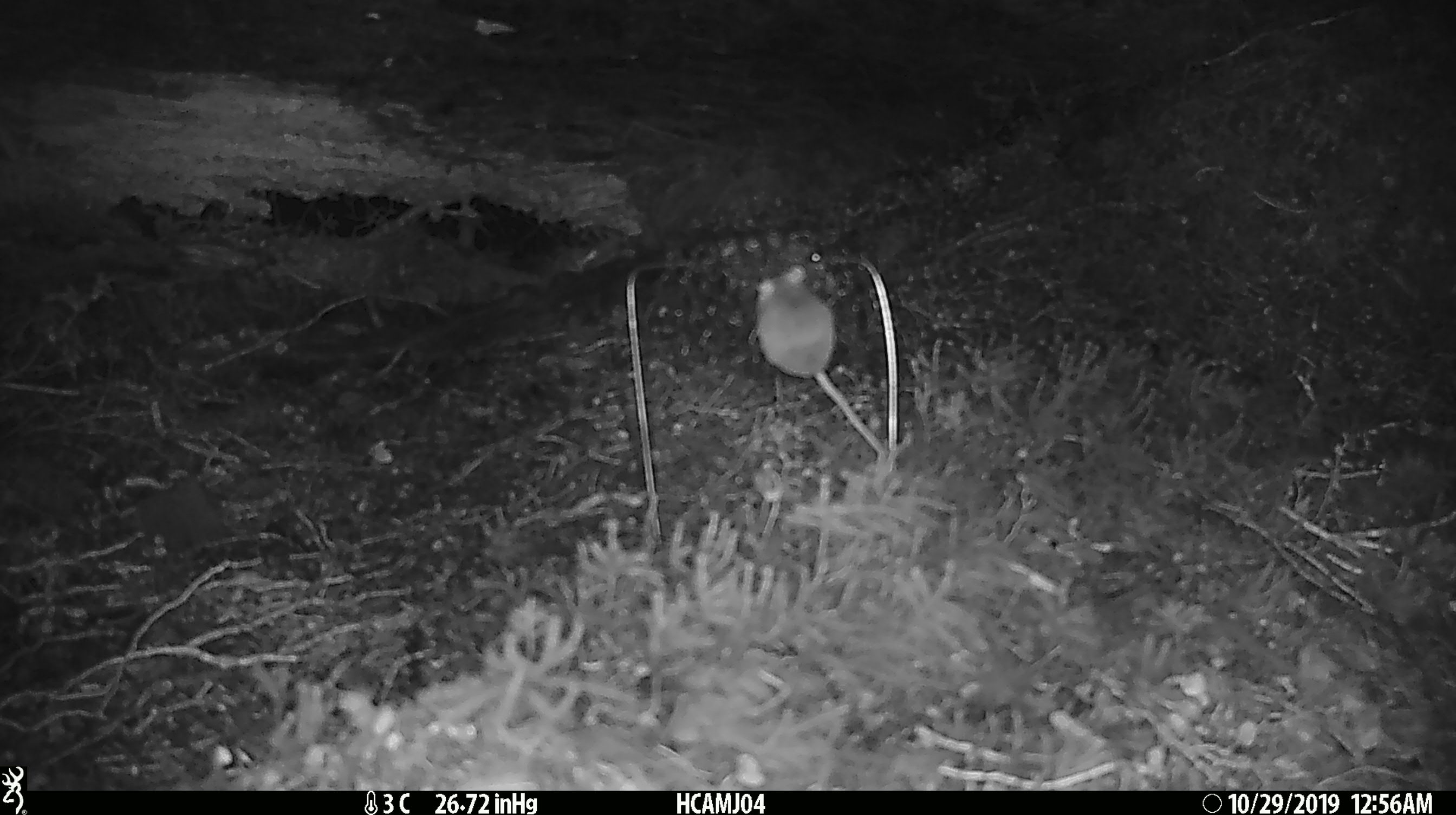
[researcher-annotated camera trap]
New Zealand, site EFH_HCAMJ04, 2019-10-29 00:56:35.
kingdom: Animalia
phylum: Chordata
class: Mammalia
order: Rodentia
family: Muridae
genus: Mus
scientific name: Mus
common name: mouse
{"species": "mouse (Mus)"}